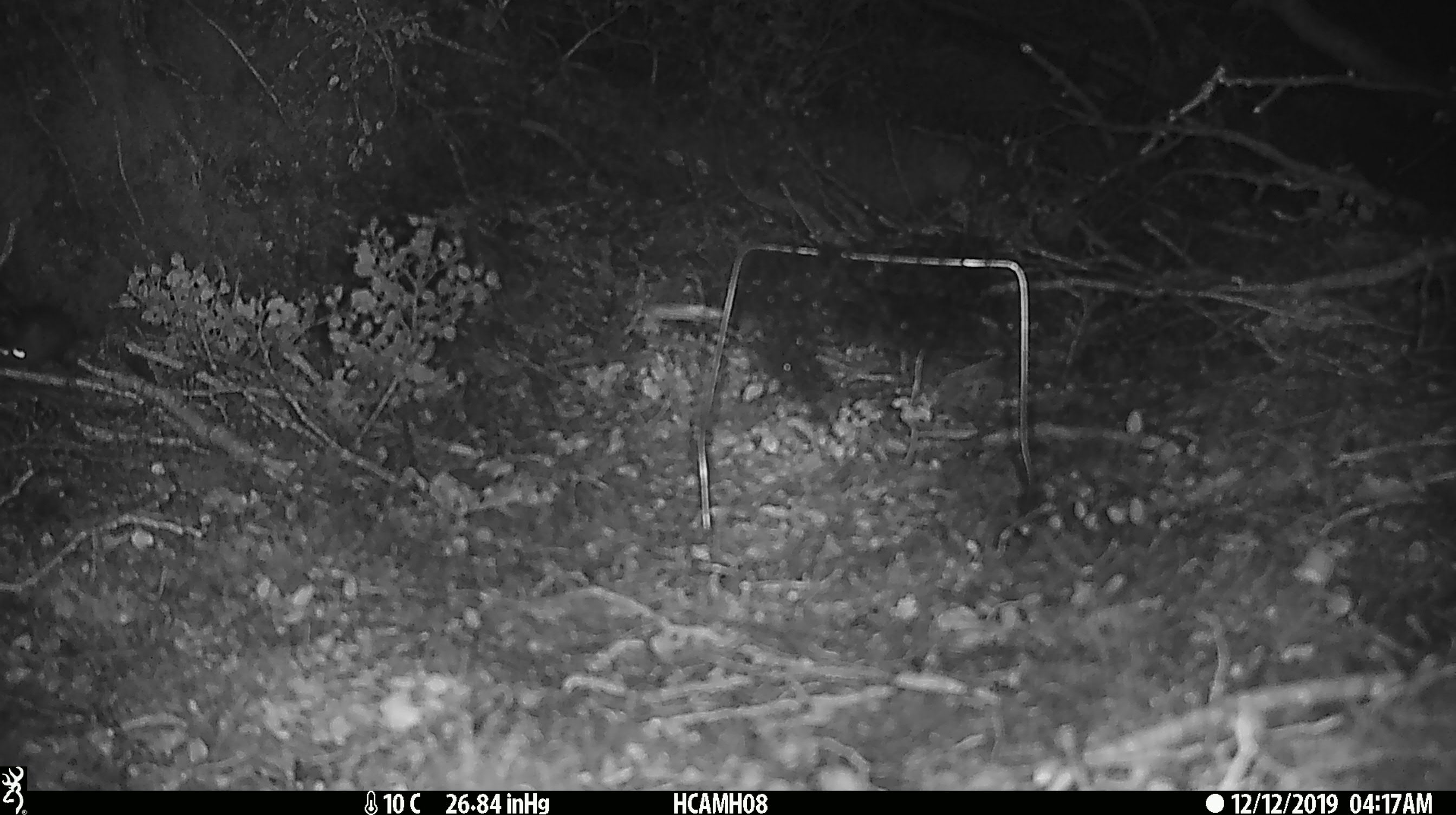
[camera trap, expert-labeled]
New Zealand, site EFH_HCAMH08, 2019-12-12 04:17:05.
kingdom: Animalia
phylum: Chordata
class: Mammalia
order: Rodentia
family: Muridae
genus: Mus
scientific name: Mus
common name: mouse